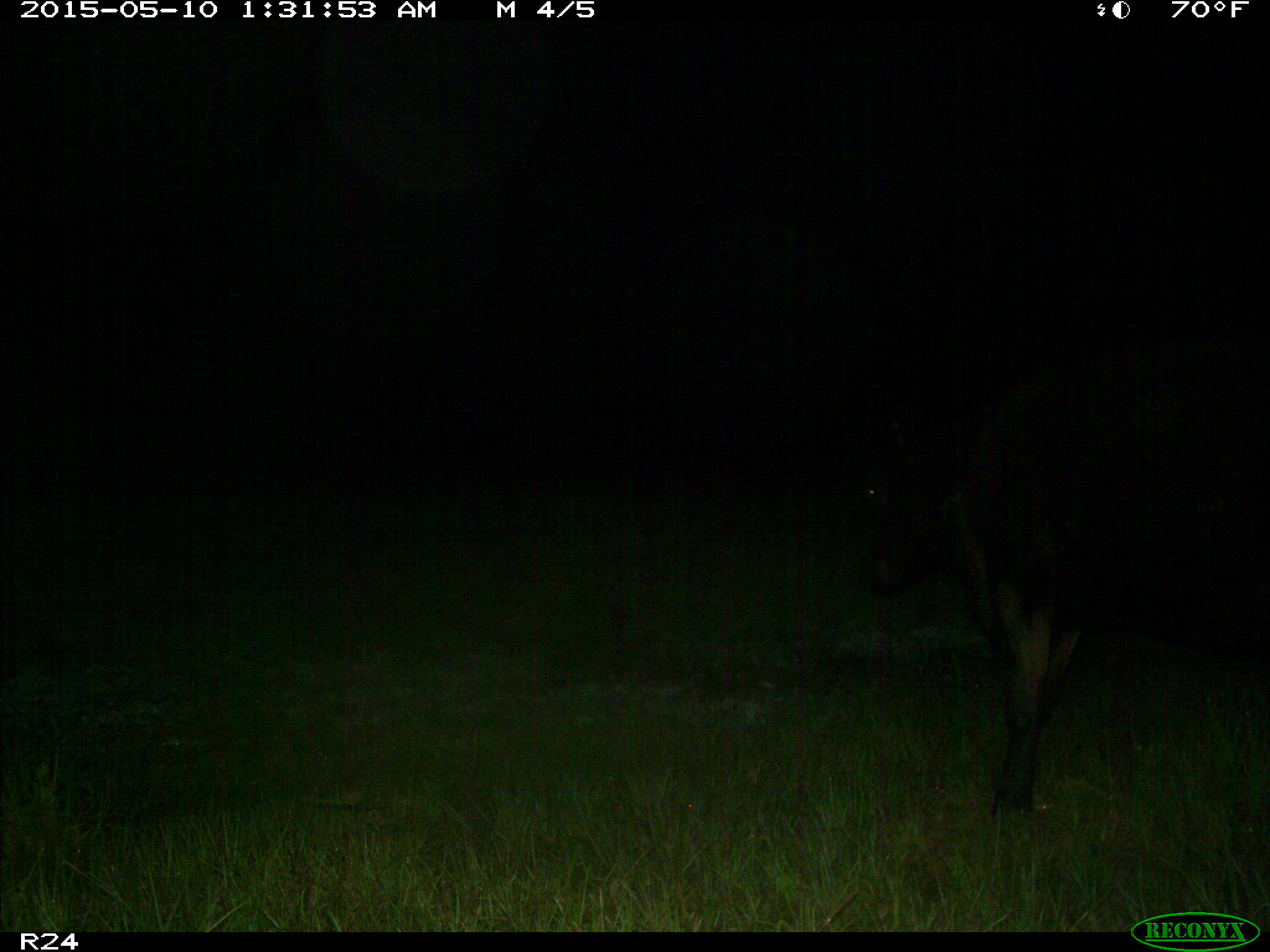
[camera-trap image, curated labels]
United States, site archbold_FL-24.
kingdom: Animalia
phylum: Chordata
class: Mammalia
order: Artiodactyla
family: Bovidae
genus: Bos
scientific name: Bos taurus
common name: domestic cow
Bos taurus (domestic cow).